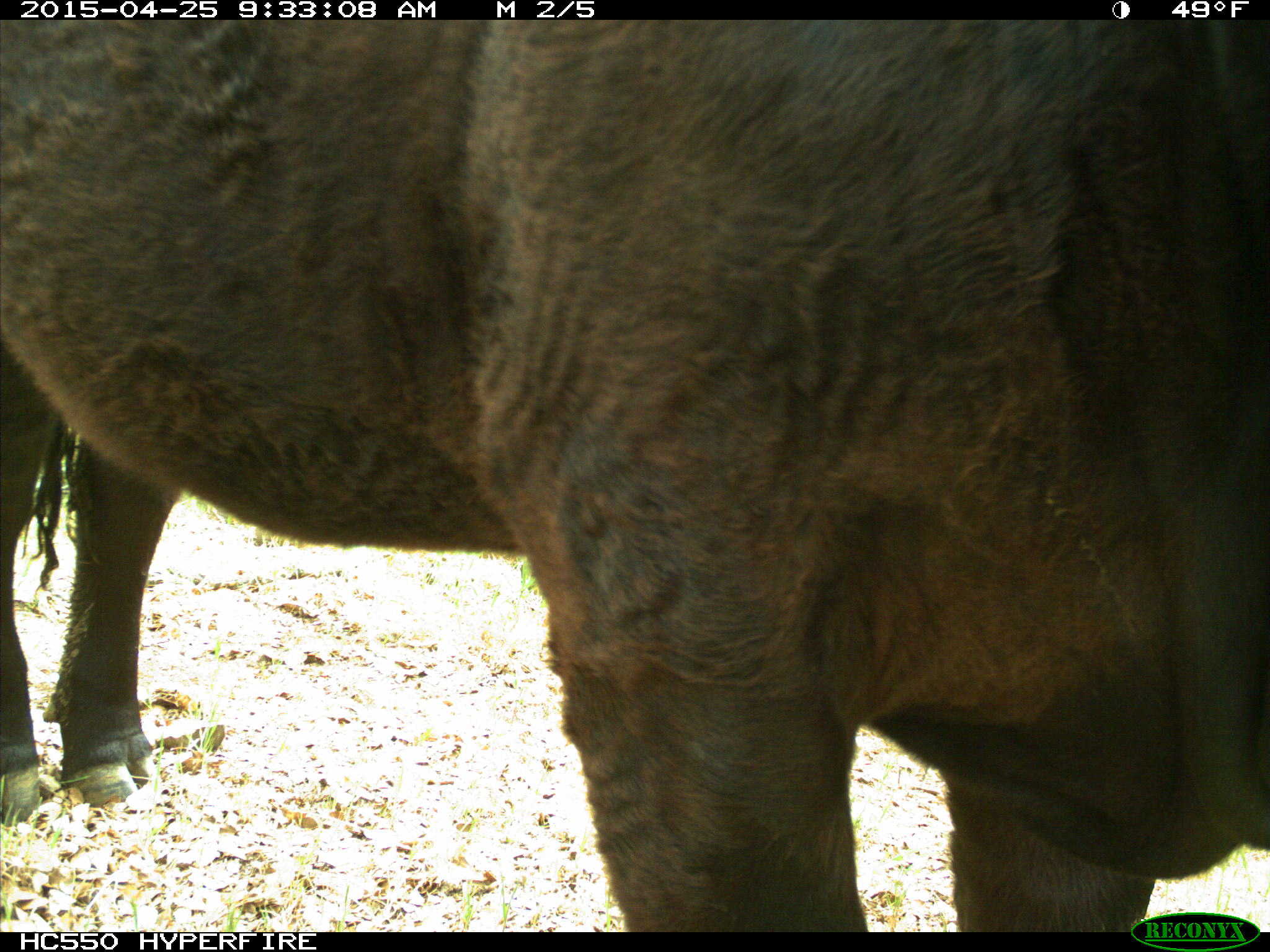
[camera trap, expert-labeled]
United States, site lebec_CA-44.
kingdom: Animalia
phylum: Chordata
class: Mammalia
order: Artiodactyla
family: Suidae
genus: Sus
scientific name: Sus scrofa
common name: wild boar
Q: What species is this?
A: Sus scrofa (wild boar).